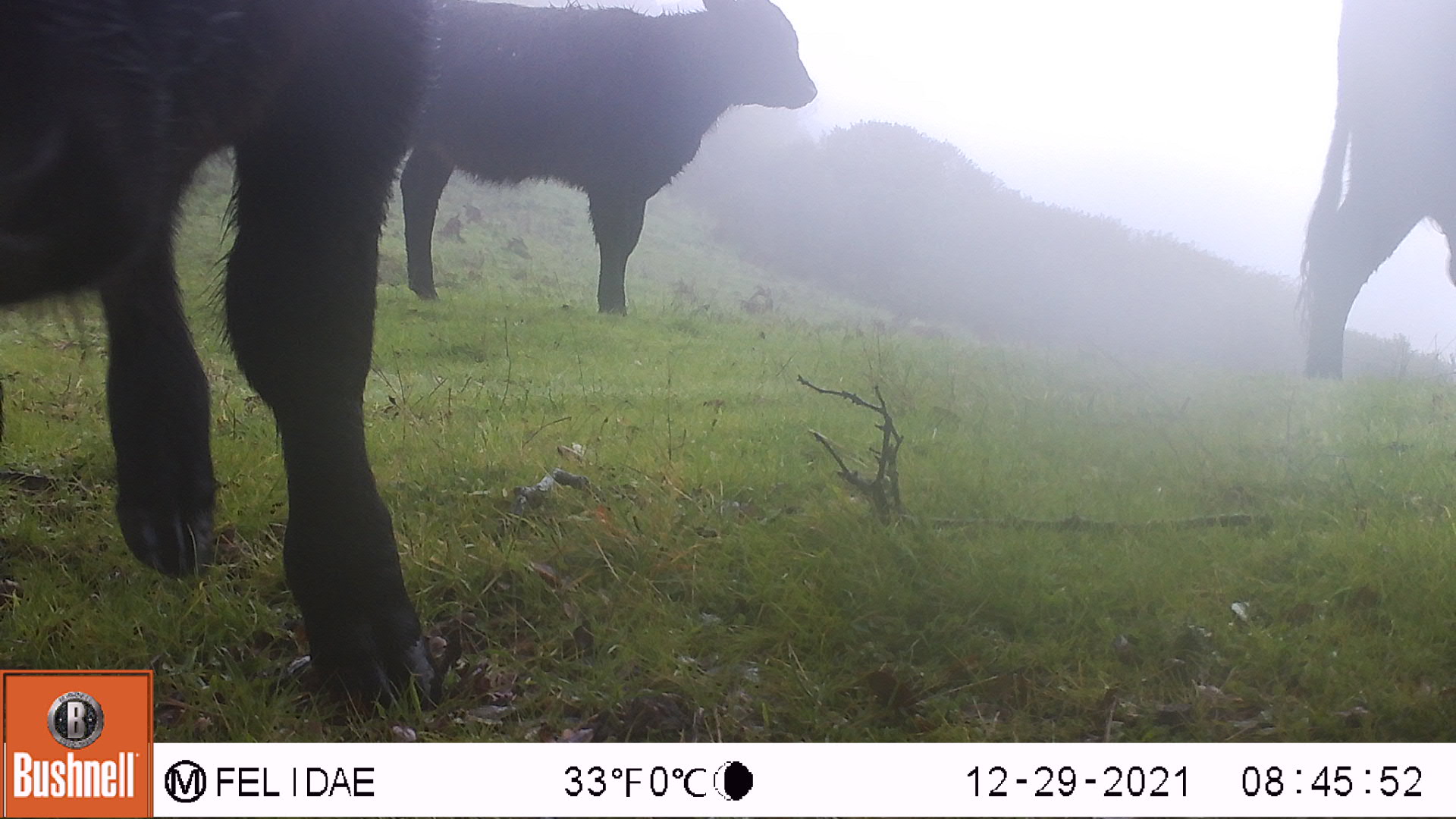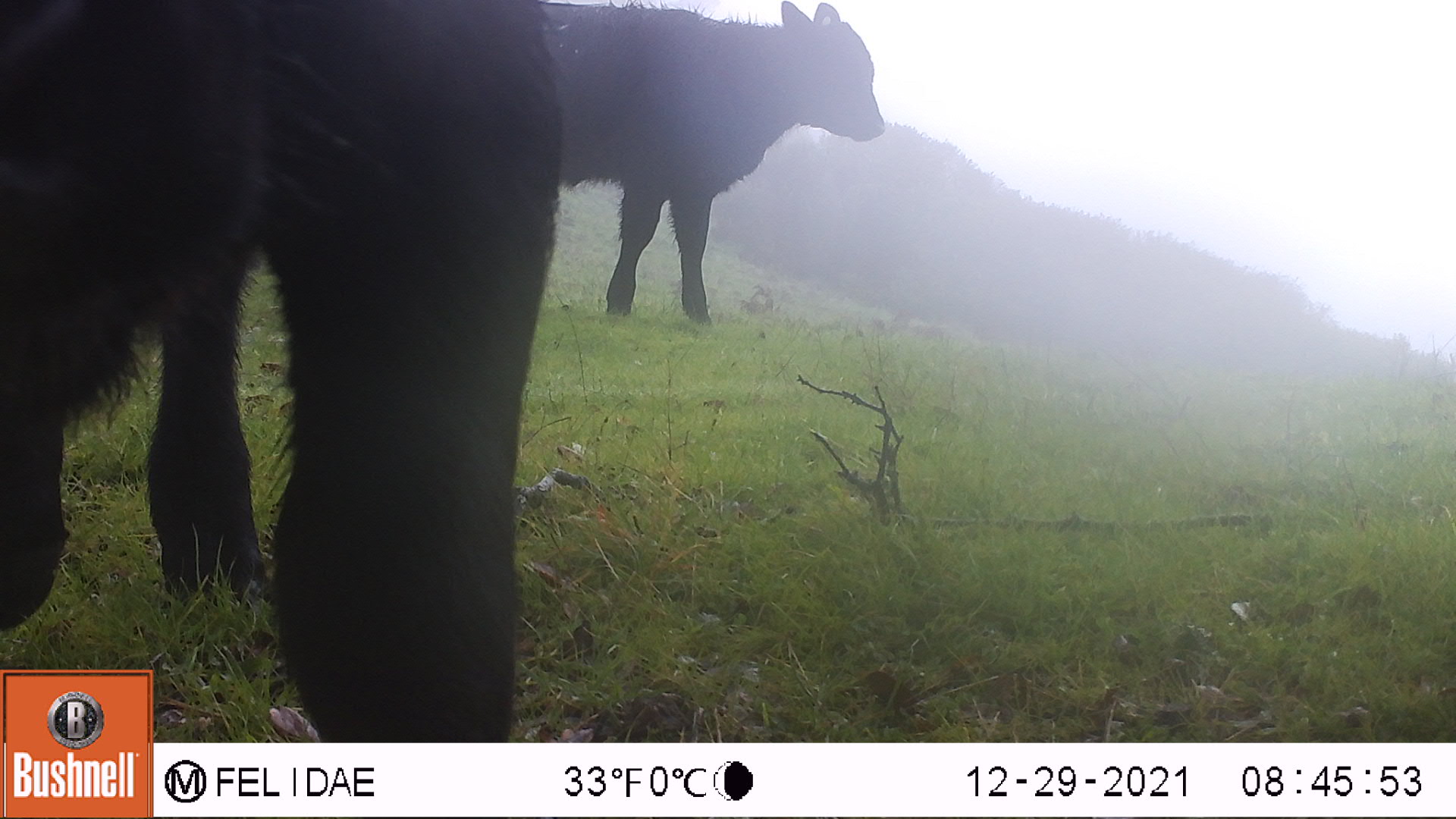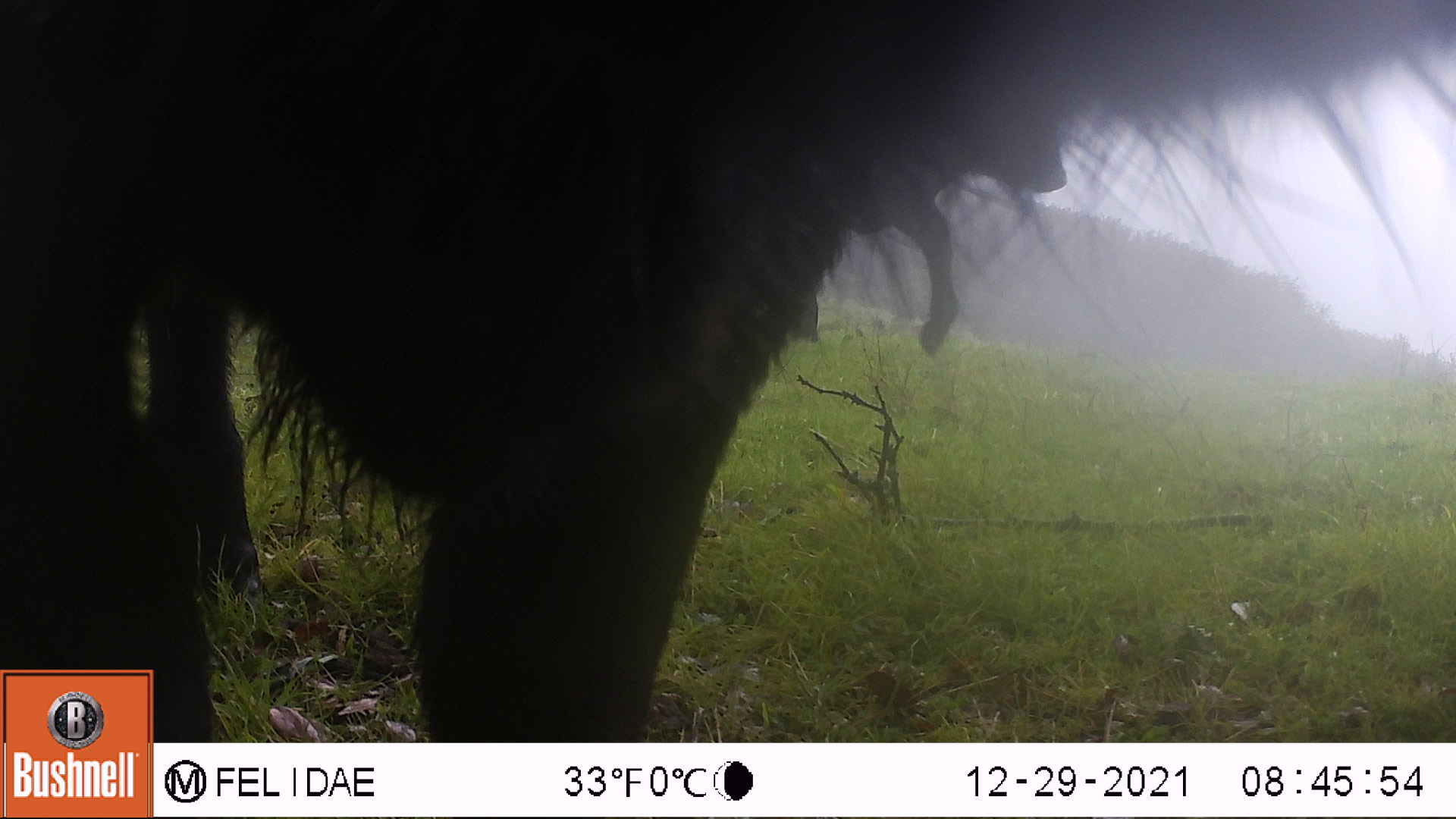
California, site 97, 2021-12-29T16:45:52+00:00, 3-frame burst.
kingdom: Animalia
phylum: Chordata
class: Mammalia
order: Artiodactyla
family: Bovidae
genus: Bos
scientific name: Bos taurus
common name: domestic cattle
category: cattle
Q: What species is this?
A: Cattle (domestic cattle) (Bos taurus).